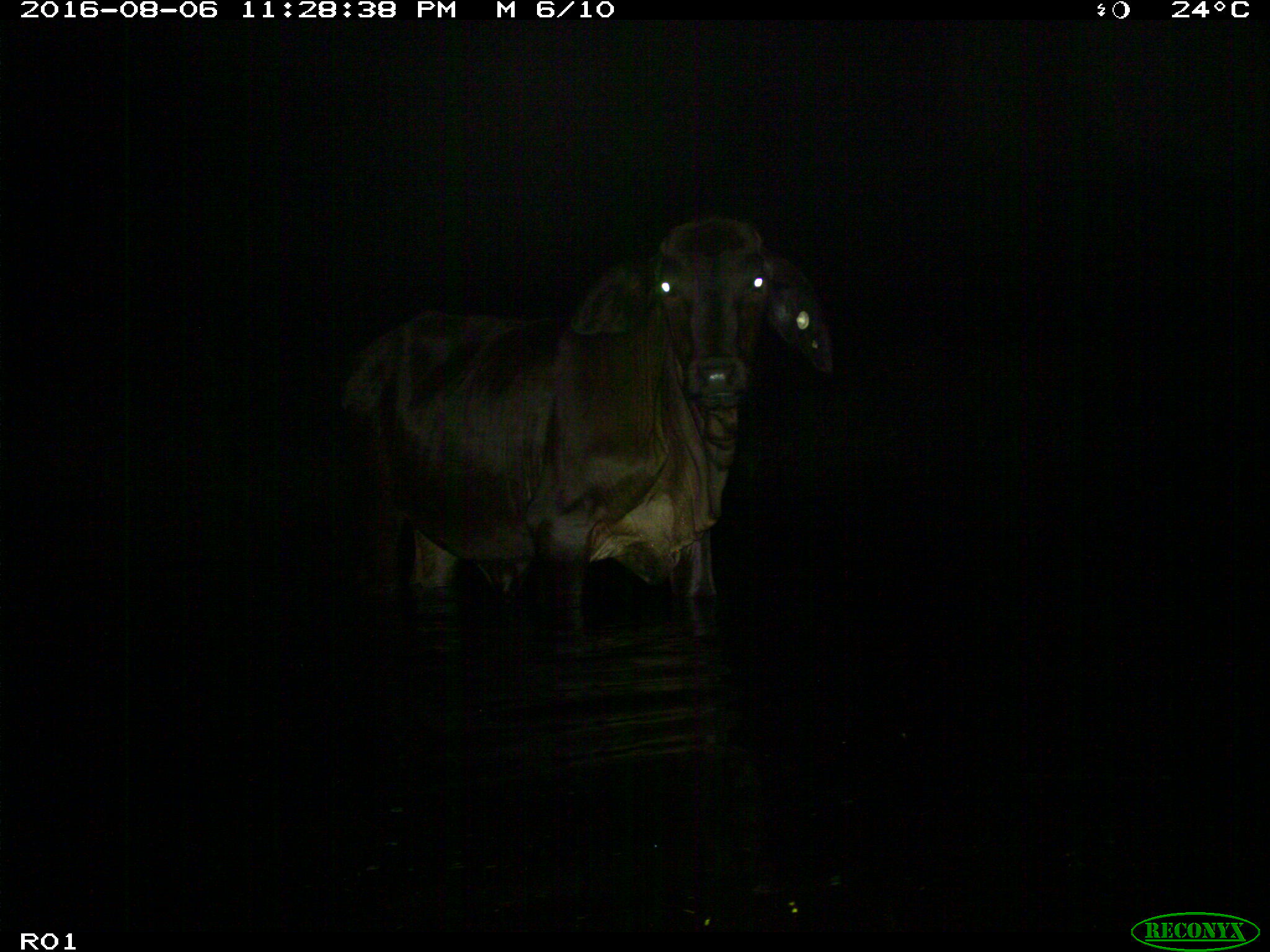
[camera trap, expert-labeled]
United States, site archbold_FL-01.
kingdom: Animalia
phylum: Chordata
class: Mammalia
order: Artiodactyla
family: Bovidae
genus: Bos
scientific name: Bos taurus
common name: domestic cow